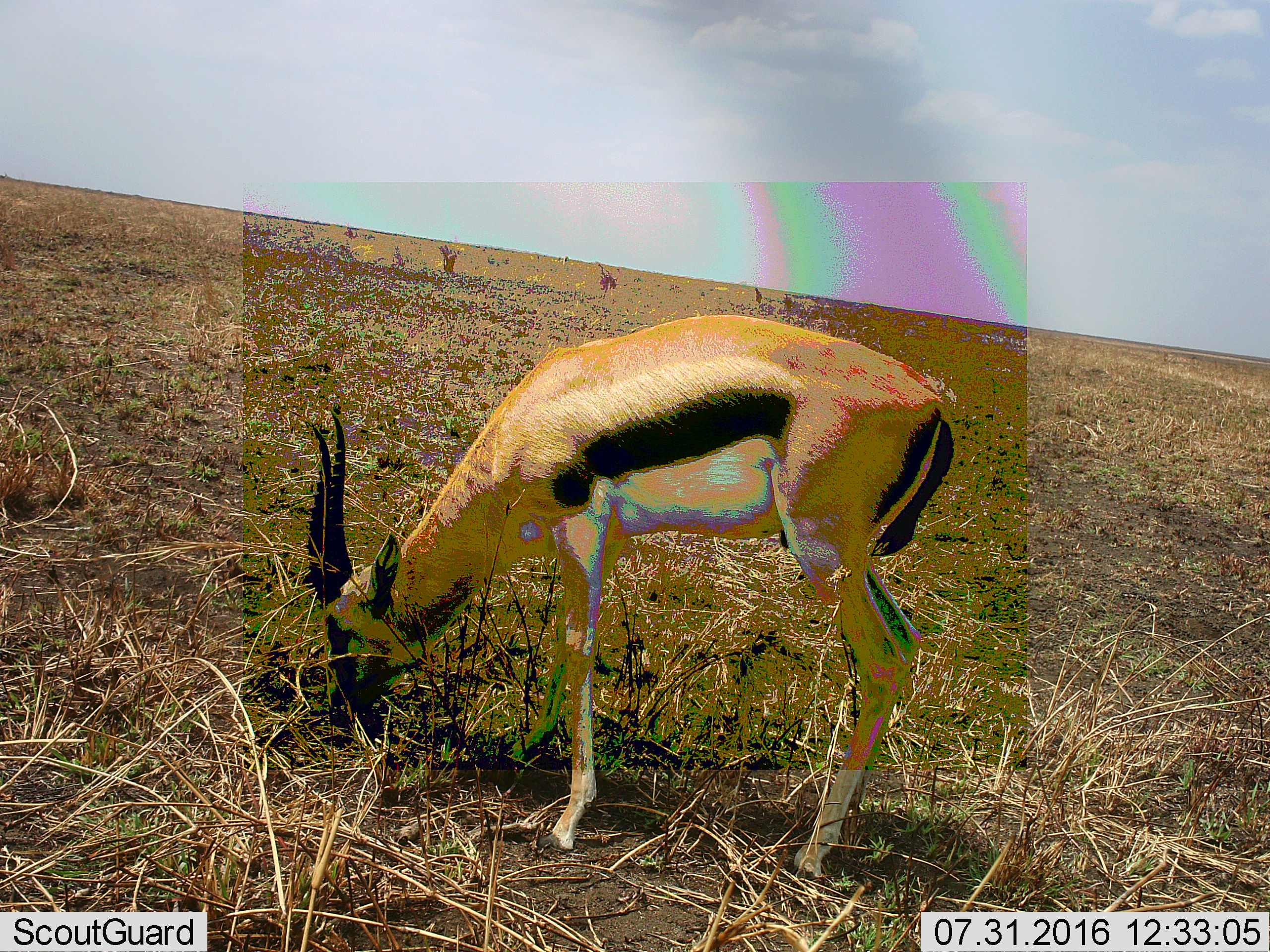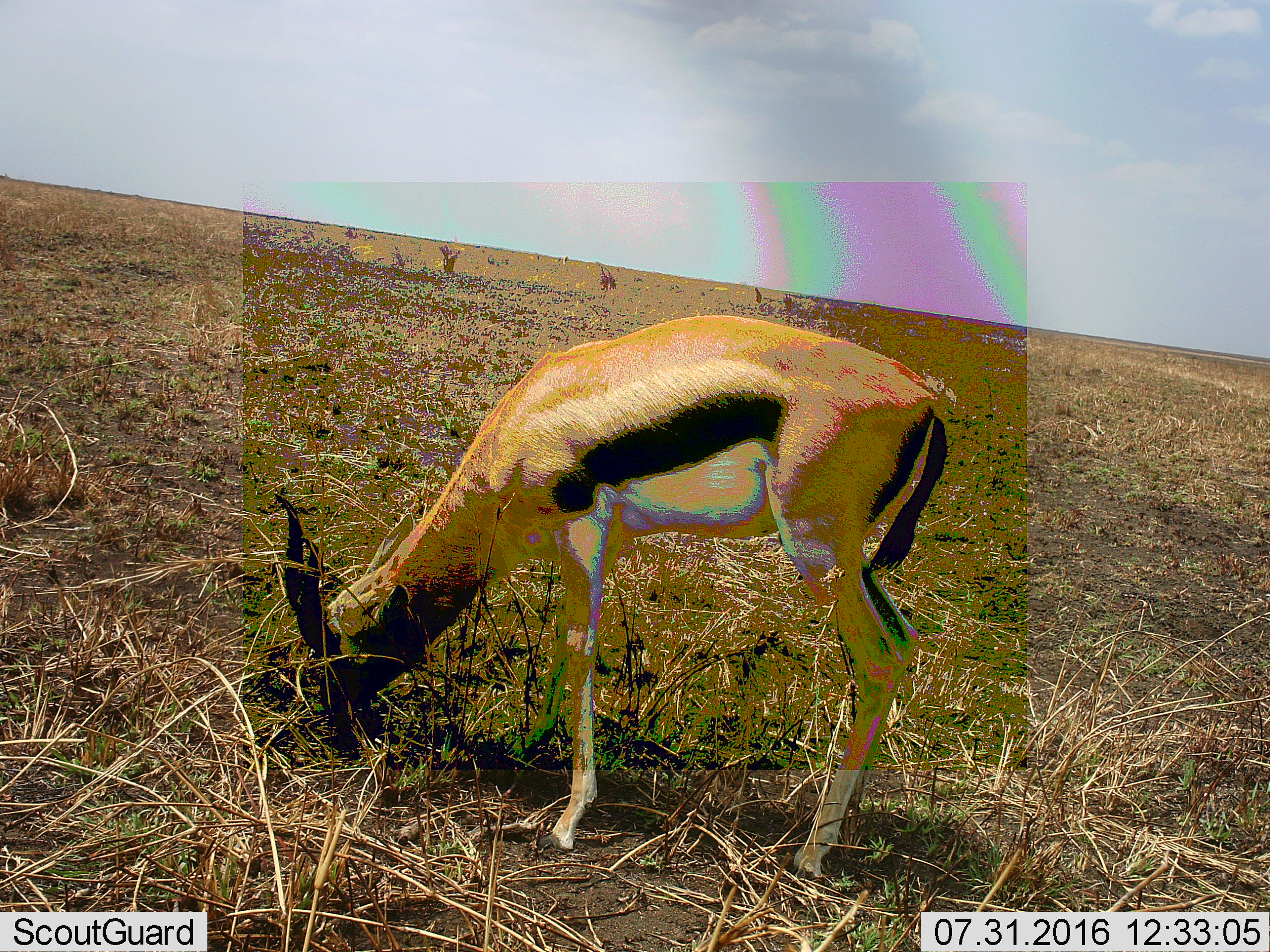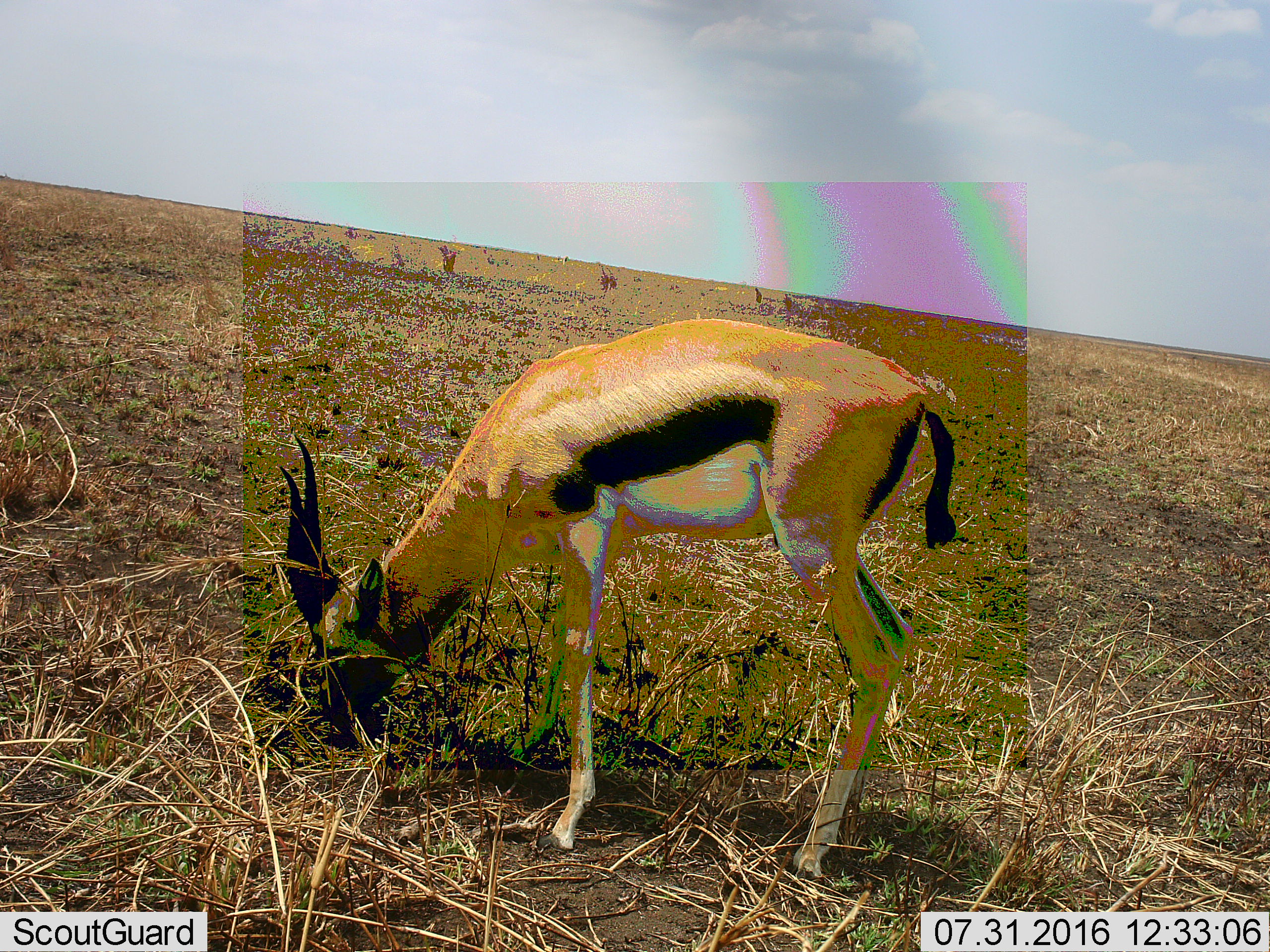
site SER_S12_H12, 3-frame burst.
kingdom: Animalia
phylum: Chordata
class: Mammalia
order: Artiodactyla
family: Bovidae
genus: Eudorcas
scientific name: Eudorcas thomsonii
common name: thomson's gazelle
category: gazellethomsons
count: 1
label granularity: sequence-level